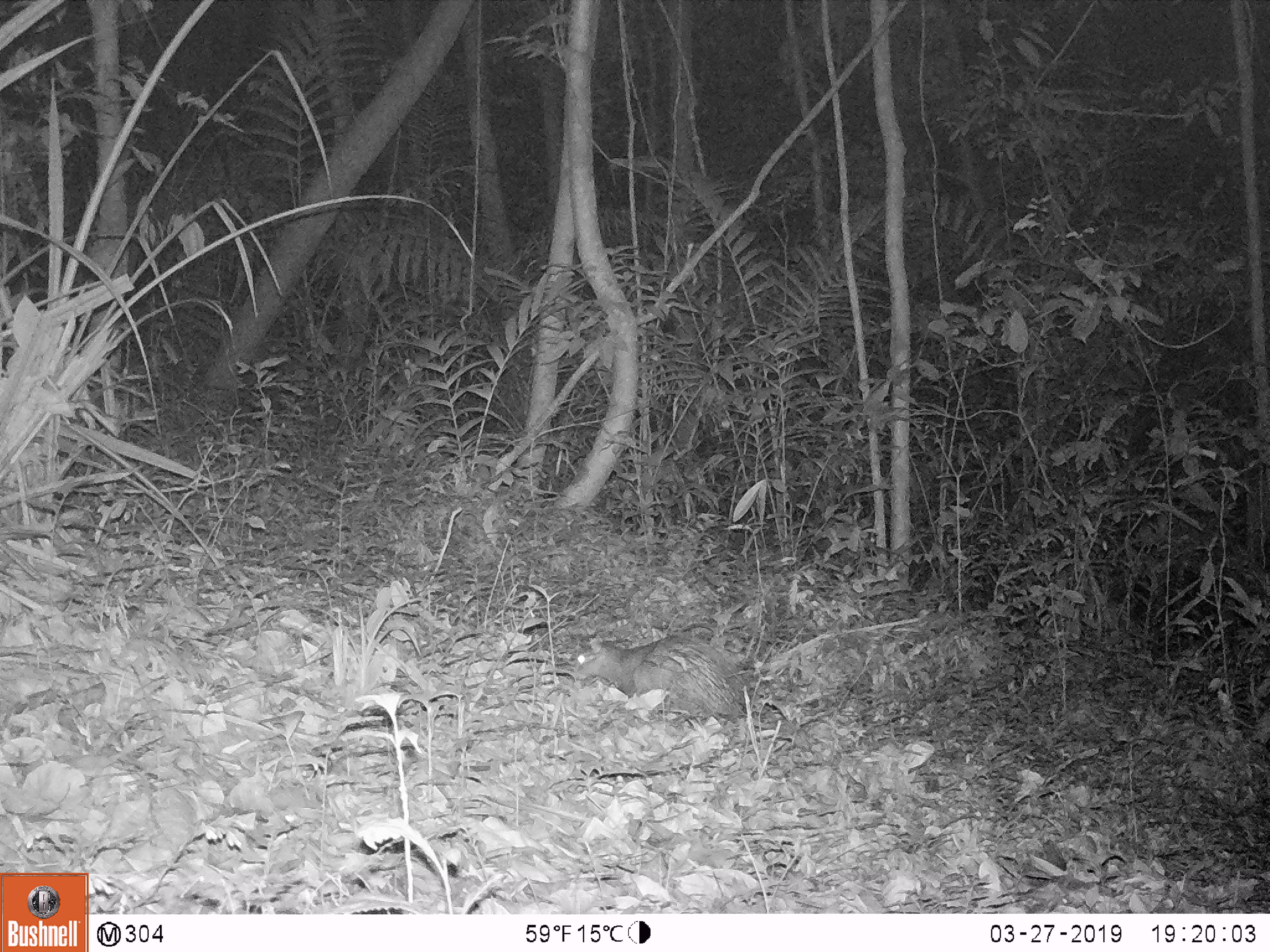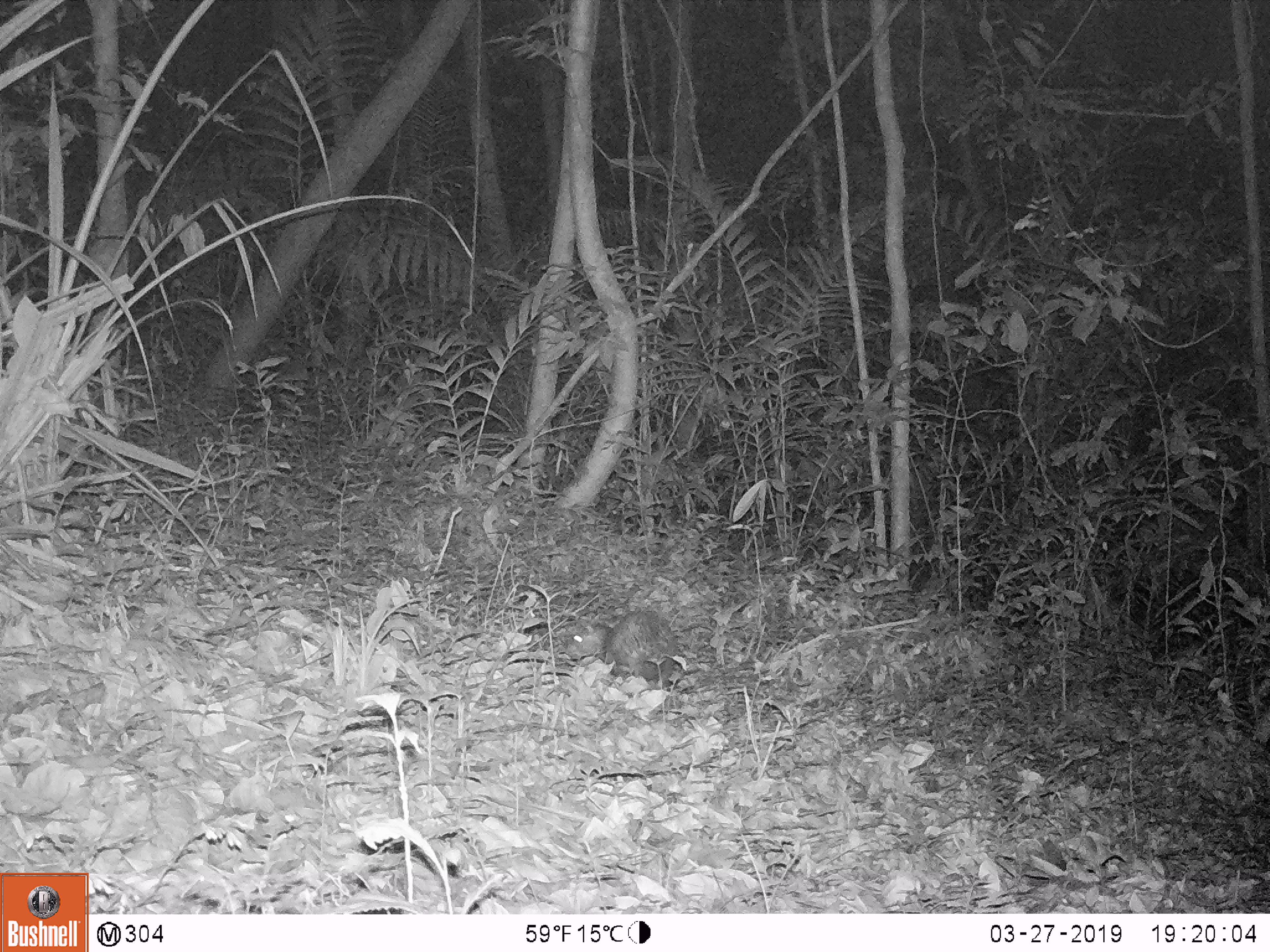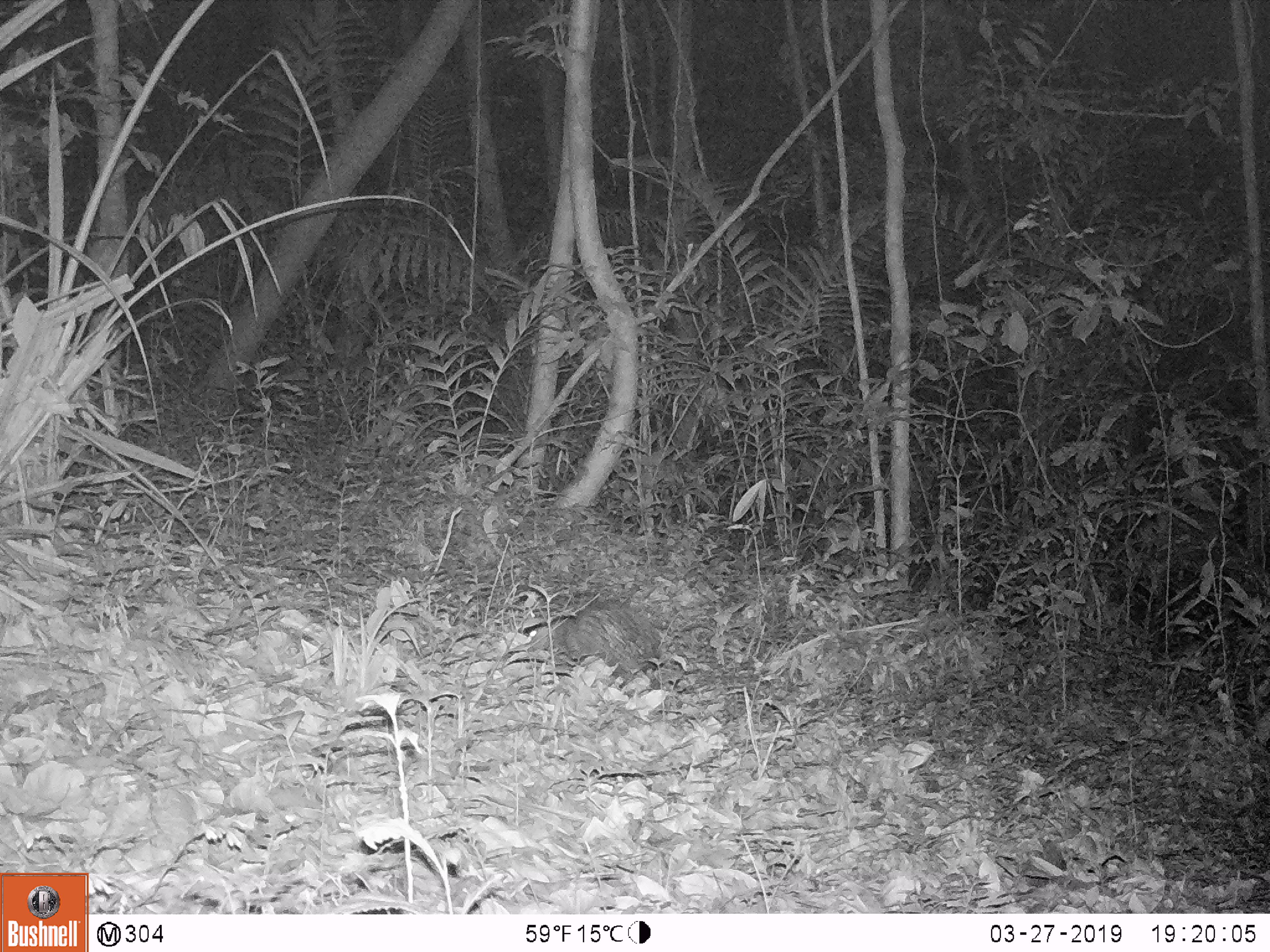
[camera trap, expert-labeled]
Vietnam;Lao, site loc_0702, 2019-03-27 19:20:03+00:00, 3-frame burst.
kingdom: Animalia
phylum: Chordata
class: Mammalia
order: Rodentia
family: Hystricidae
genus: Atherurus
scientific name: Atherurus macrourus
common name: asiatic brush-tailed porcupine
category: asiatic brush tailed porcupine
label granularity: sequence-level